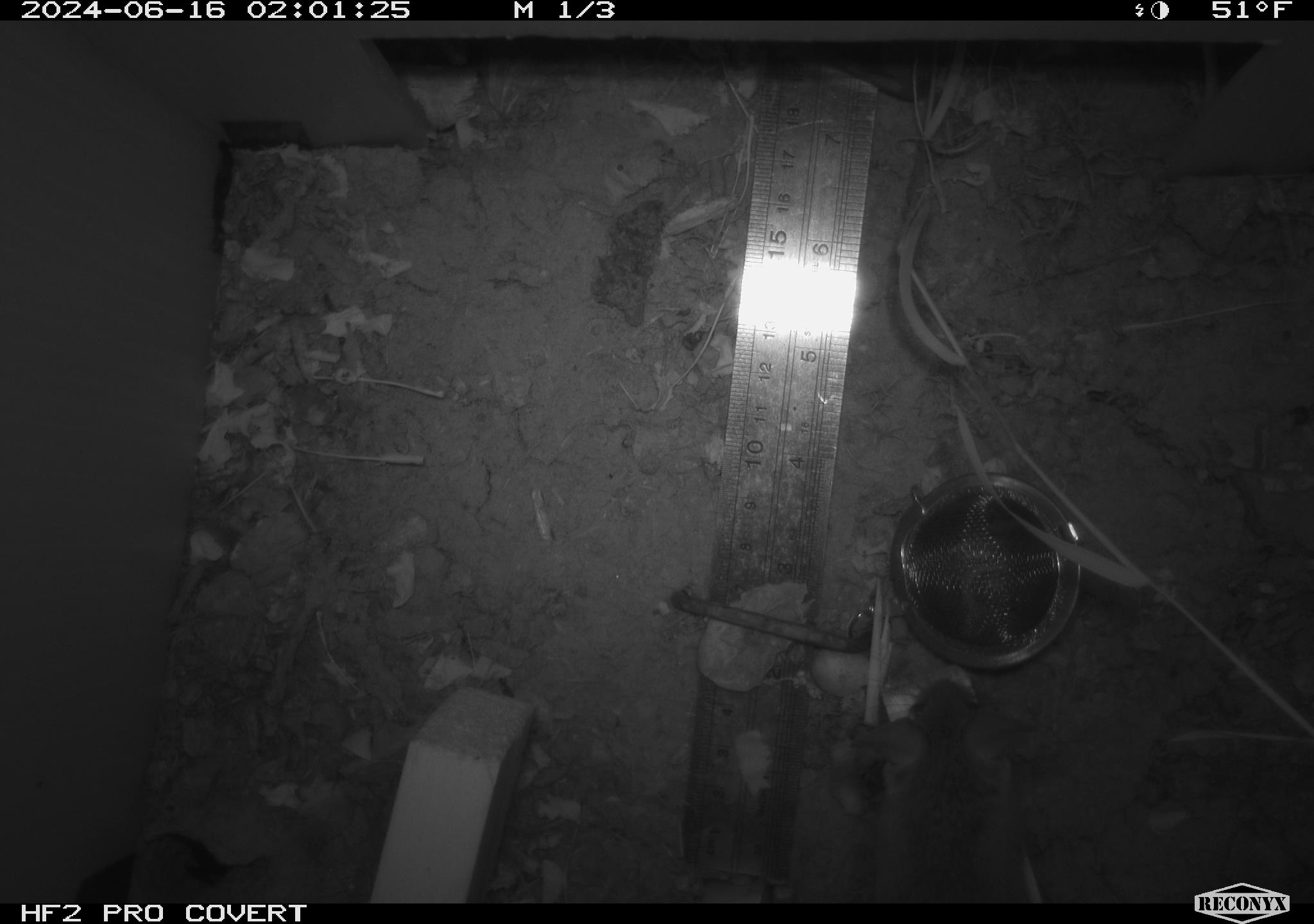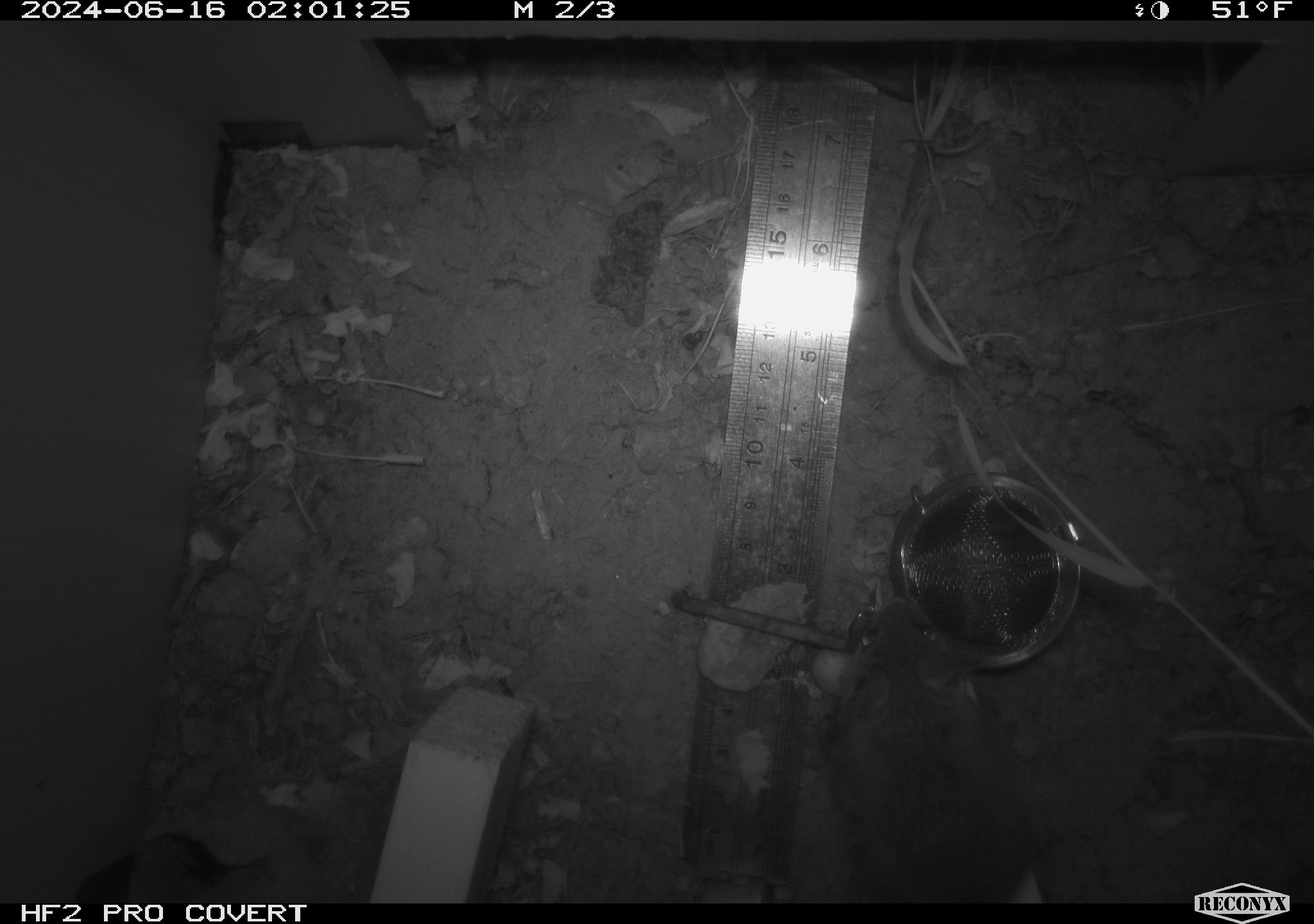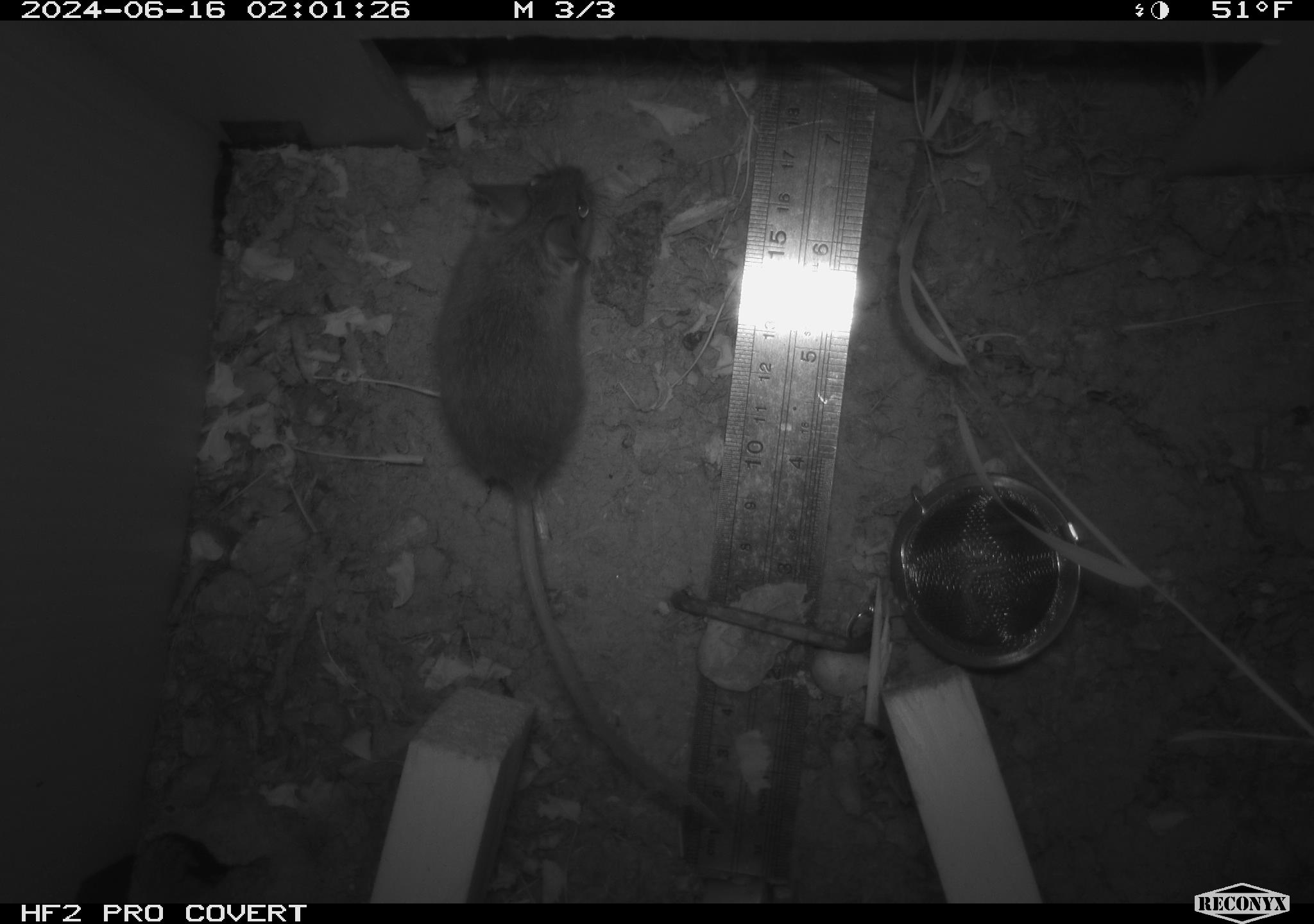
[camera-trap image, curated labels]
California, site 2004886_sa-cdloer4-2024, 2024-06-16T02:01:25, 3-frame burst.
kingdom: Animalia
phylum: Chordata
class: Mammalia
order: Rodentia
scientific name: Rodentia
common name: rodent